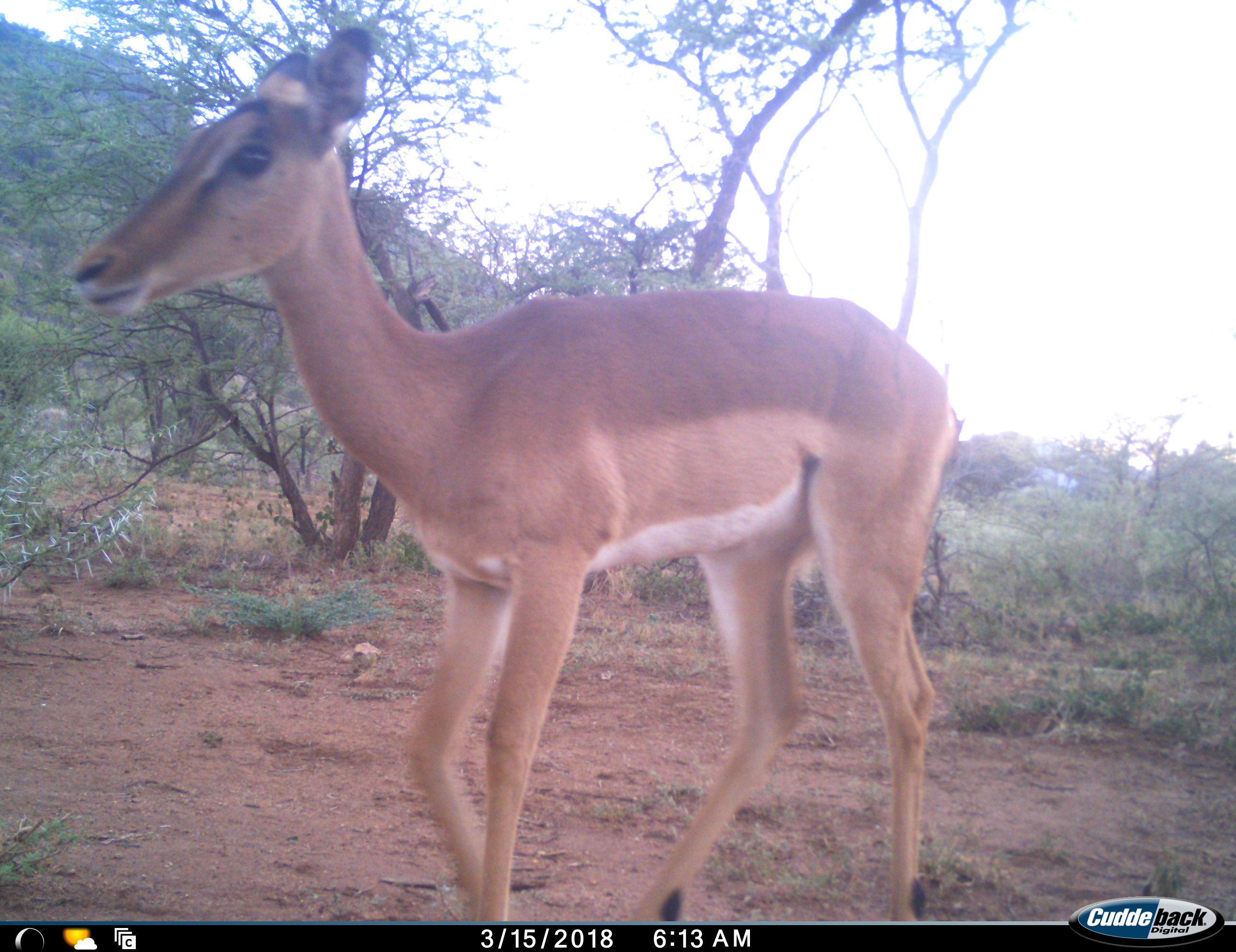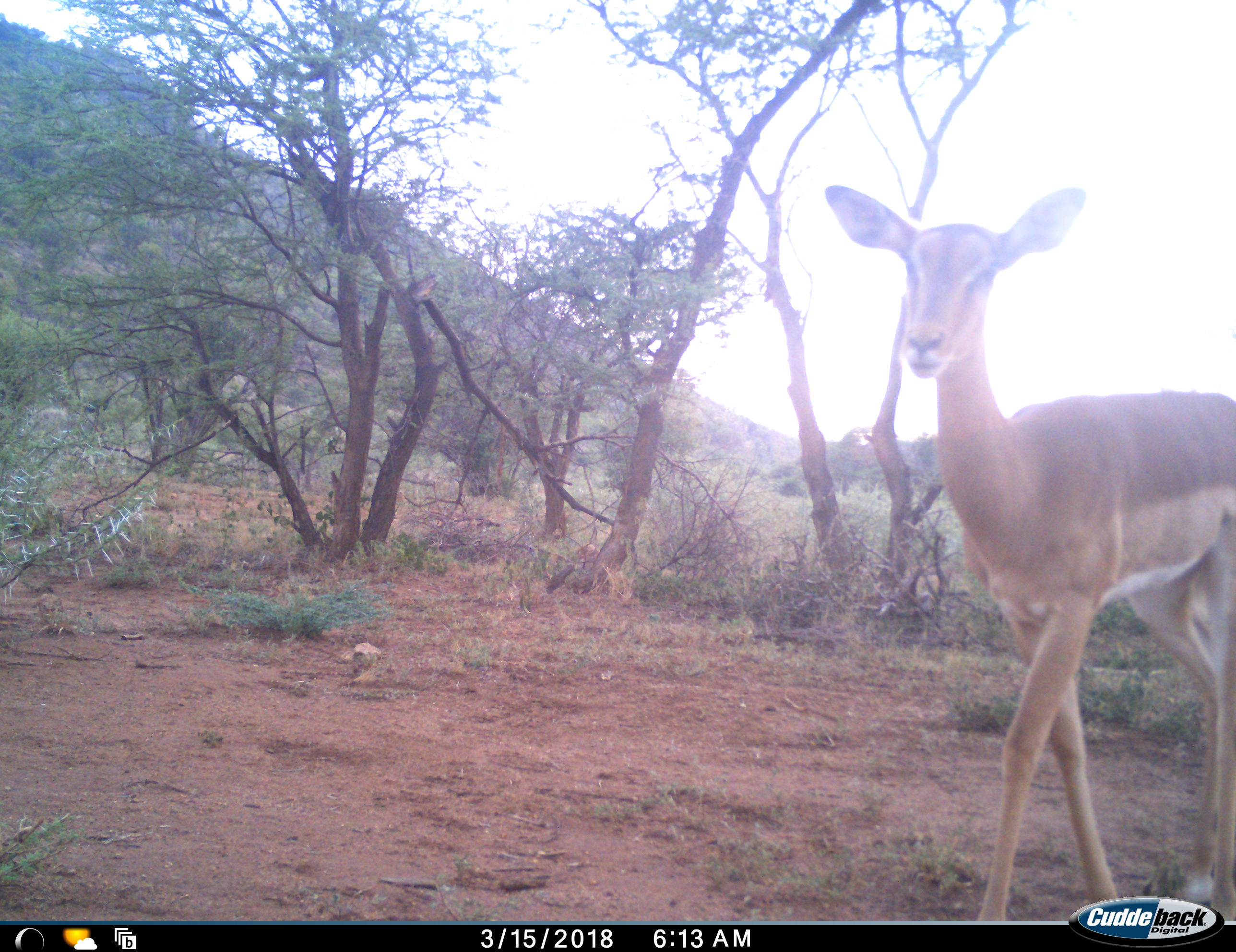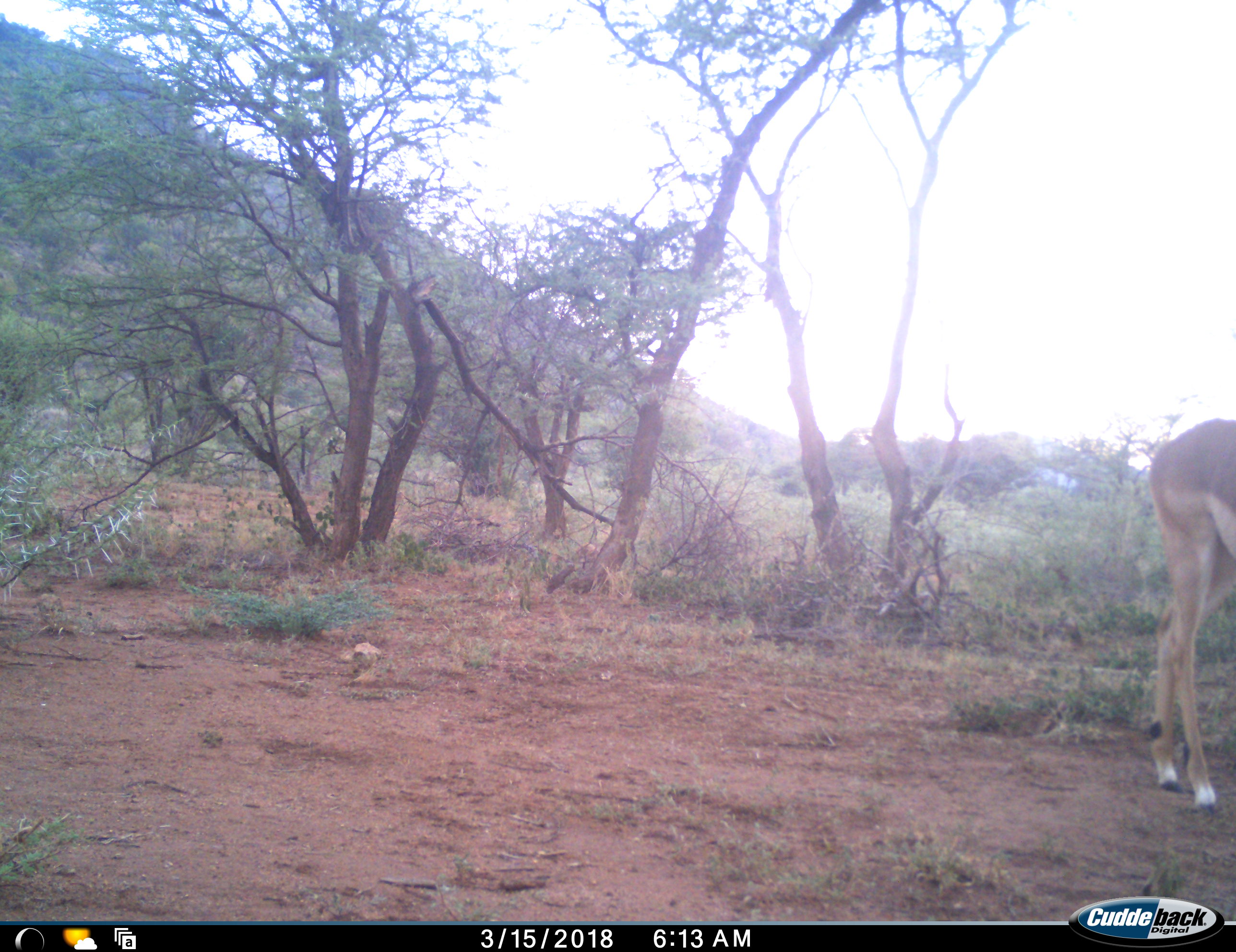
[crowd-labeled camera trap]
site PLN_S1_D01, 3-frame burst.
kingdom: Animalia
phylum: Chordata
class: Mammalia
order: Artiodactyla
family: Bovidae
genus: Aepyceros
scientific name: Aepyceros melampus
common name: impala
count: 1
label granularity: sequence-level